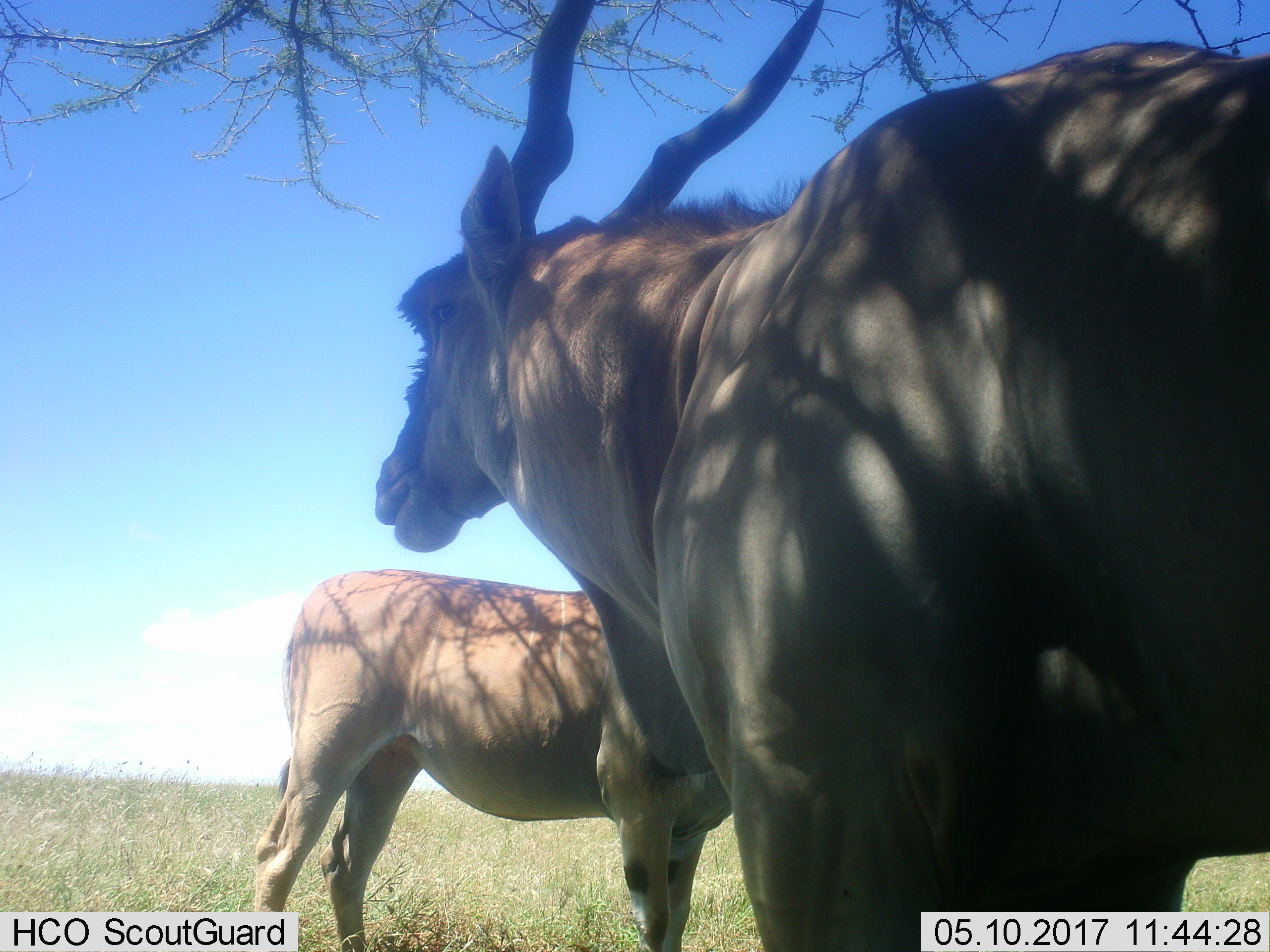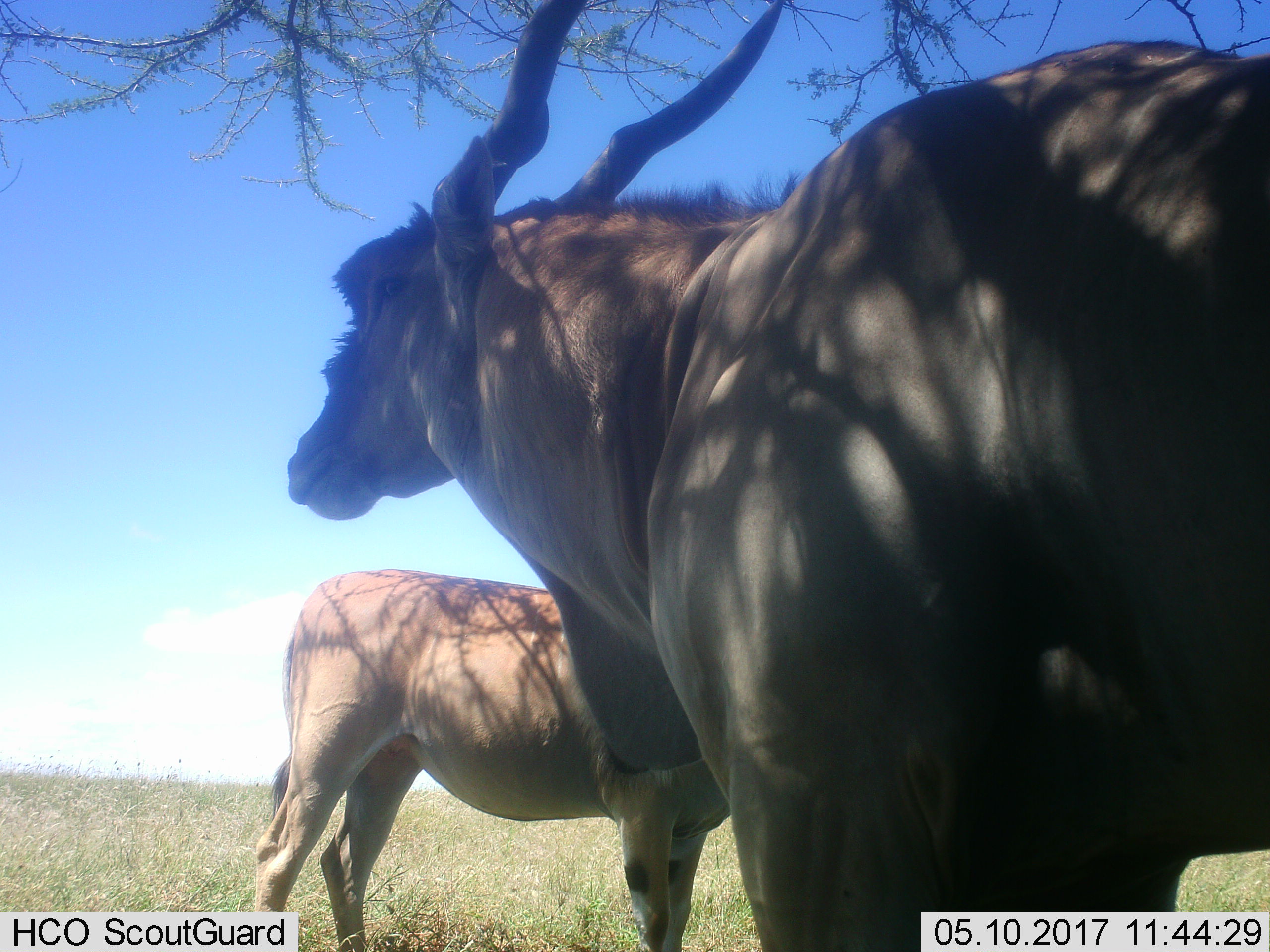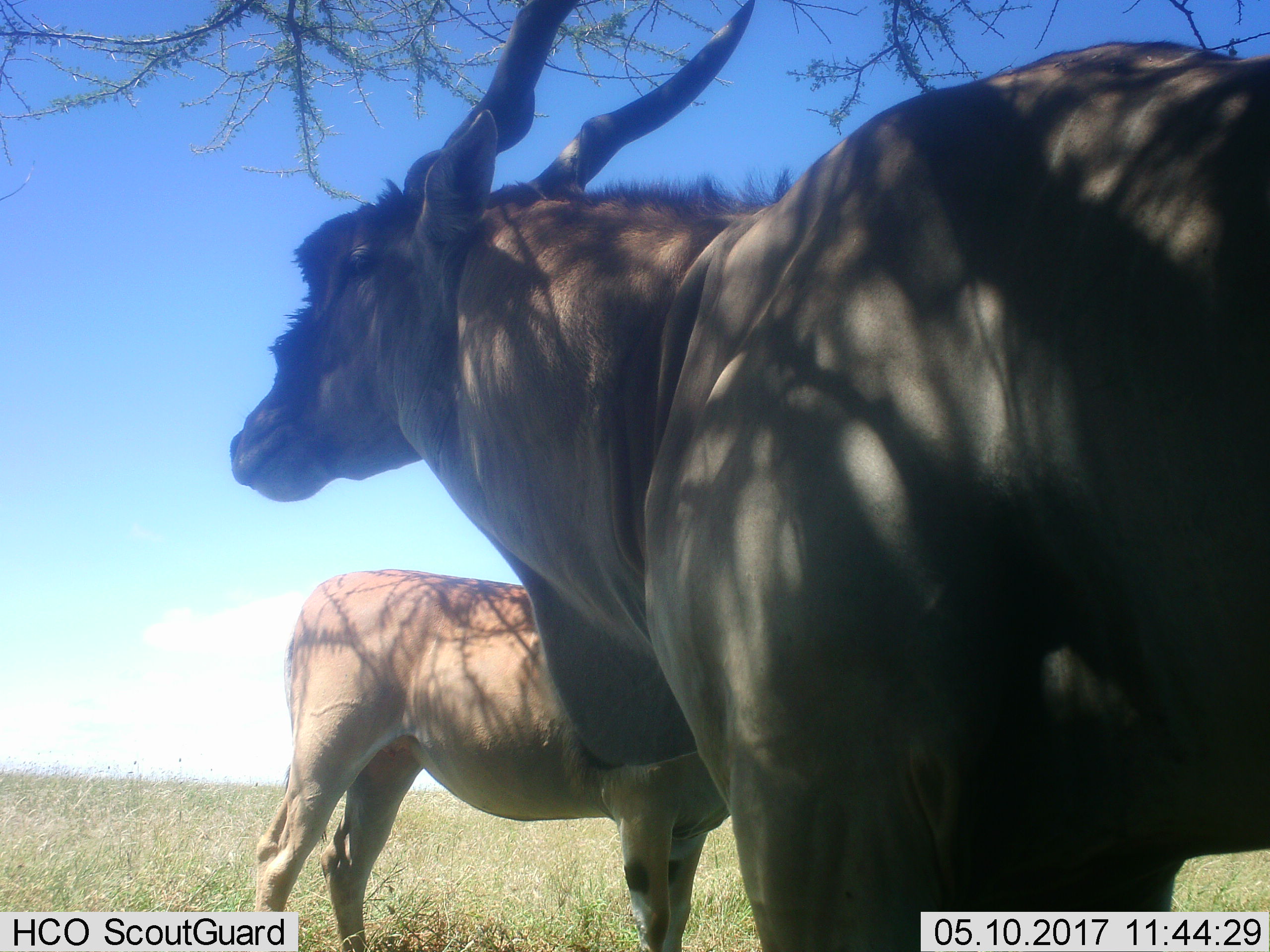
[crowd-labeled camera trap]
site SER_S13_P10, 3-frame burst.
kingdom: Animalia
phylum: Chordata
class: Mammalia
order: Artiodactyla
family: Bovidae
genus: Tragelaphus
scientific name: Tragelaphus oryx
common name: eland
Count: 2.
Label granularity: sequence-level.